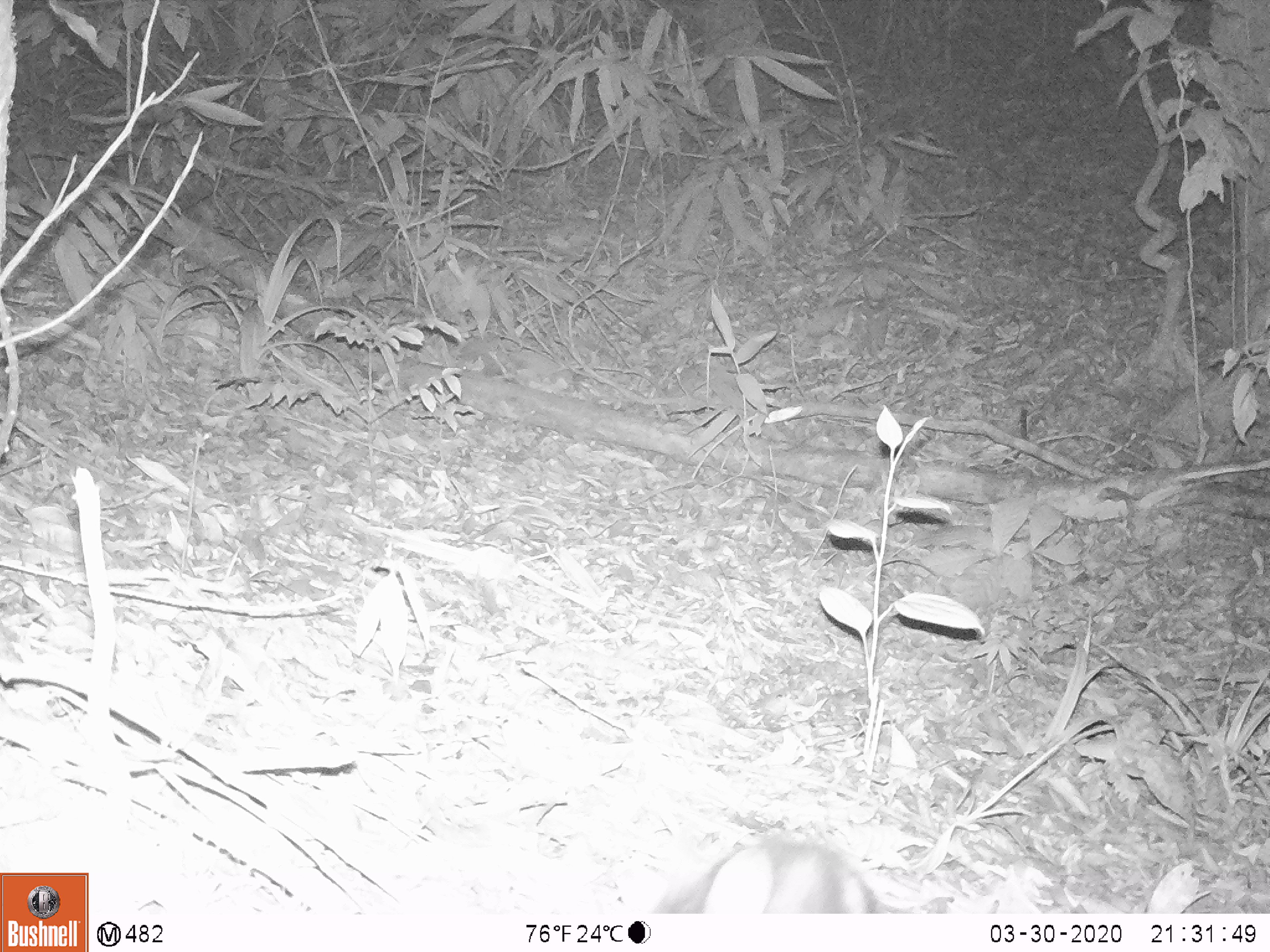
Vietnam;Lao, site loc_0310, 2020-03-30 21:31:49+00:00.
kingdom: Animalia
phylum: Chordata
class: Mammalia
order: Lagomorpha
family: Leporidae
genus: Nesolagus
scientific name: Nesolagus timminsi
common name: annamite striped rabbit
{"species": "annamite striped rabbit (Nesolagus timminsi)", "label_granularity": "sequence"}